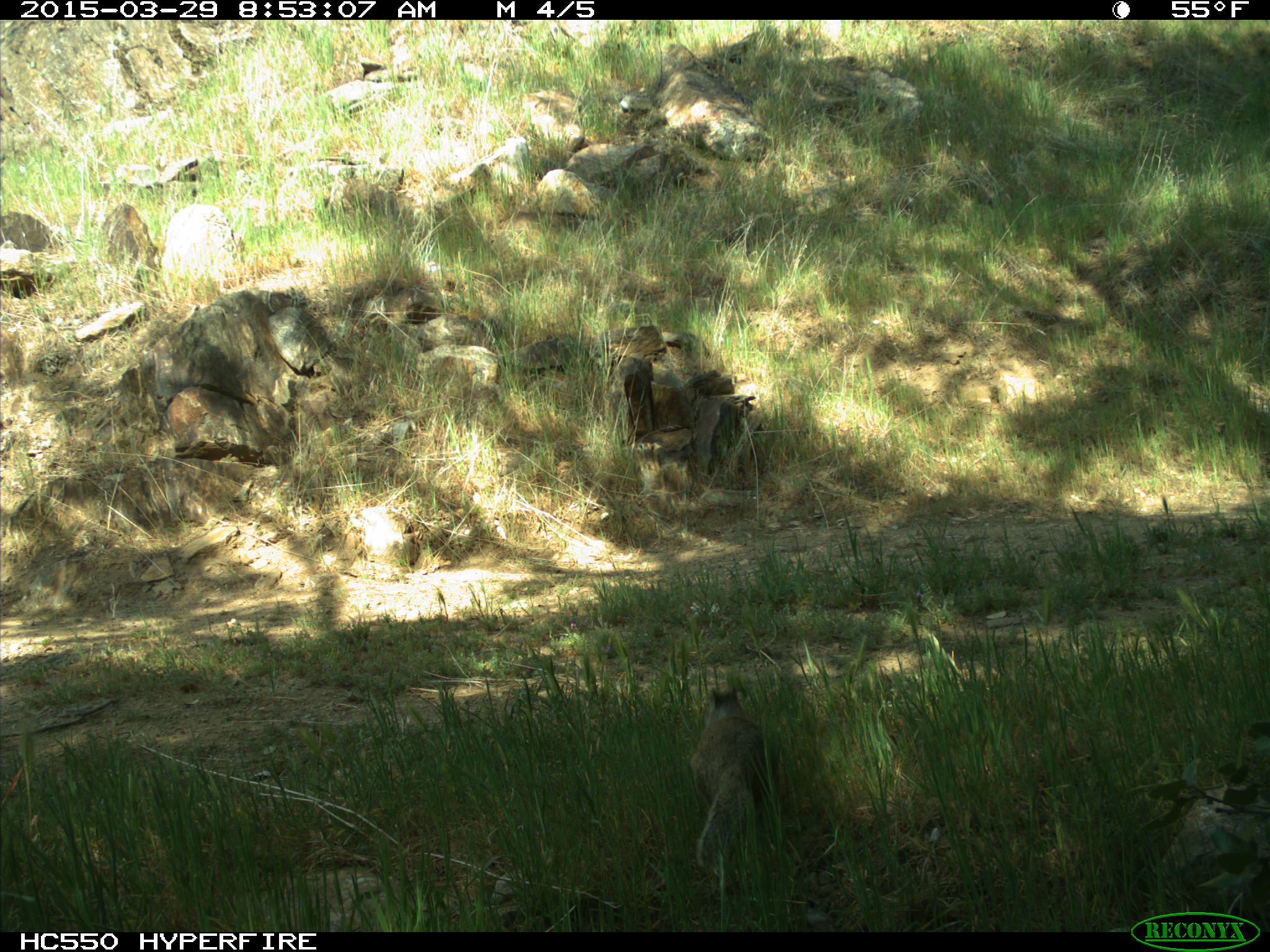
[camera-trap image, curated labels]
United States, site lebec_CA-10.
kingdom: Animalia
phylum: Chordata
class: Mammalia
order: Rodentia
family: Sciuridae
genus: Otospermophilus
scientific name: Otospermophilus beecheyi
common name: california ground squirrel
Otospermophilus beecheyi (california ground squirrel).